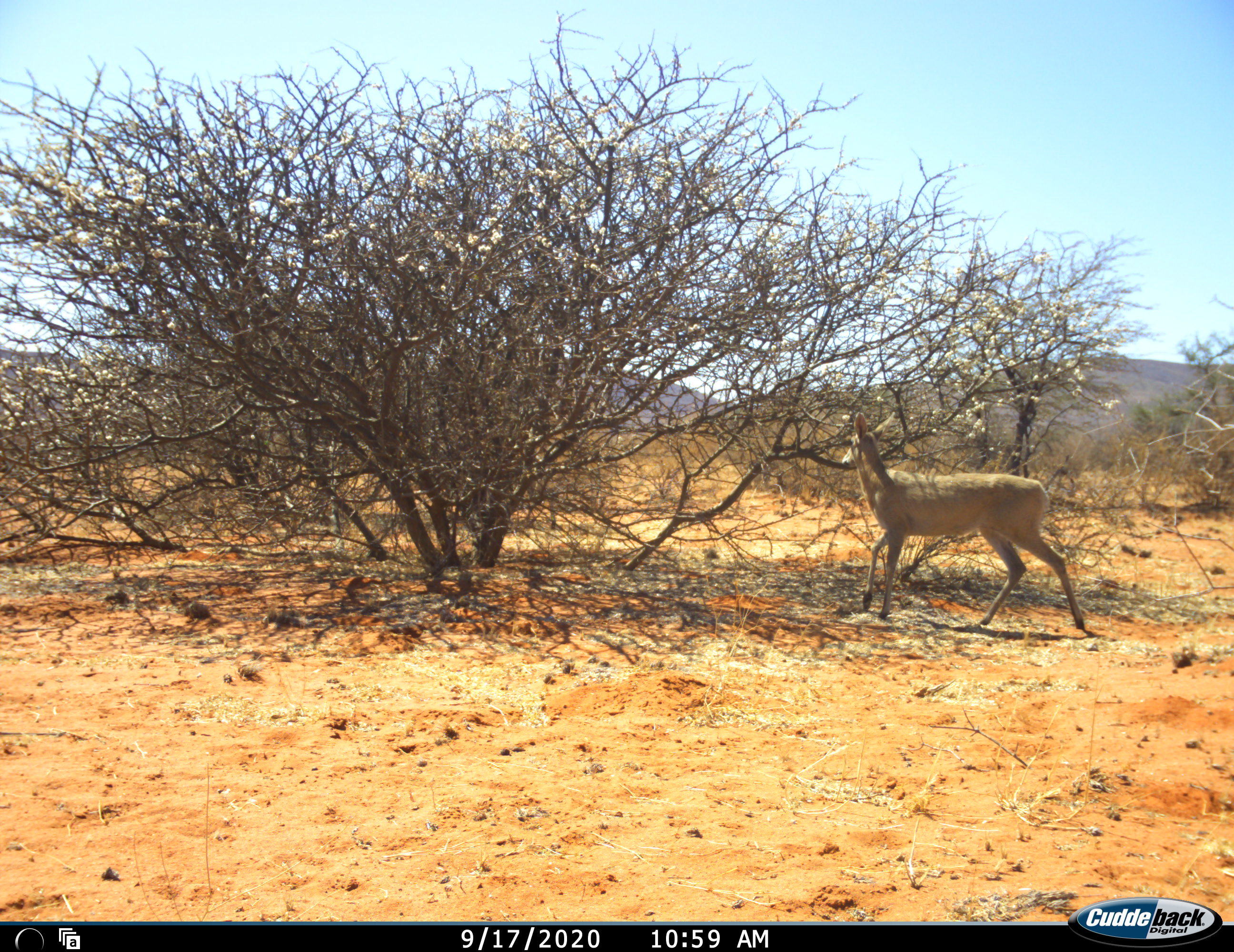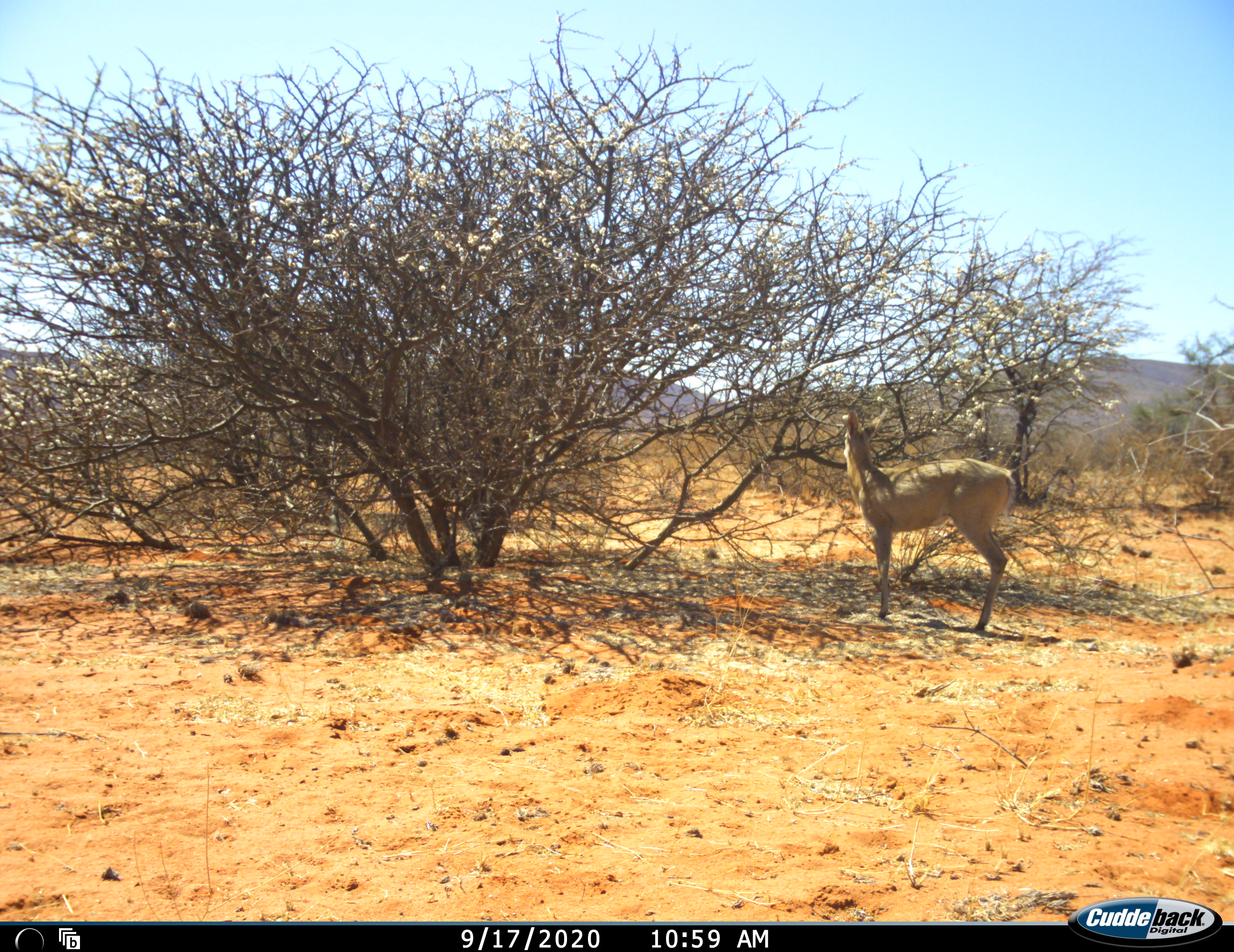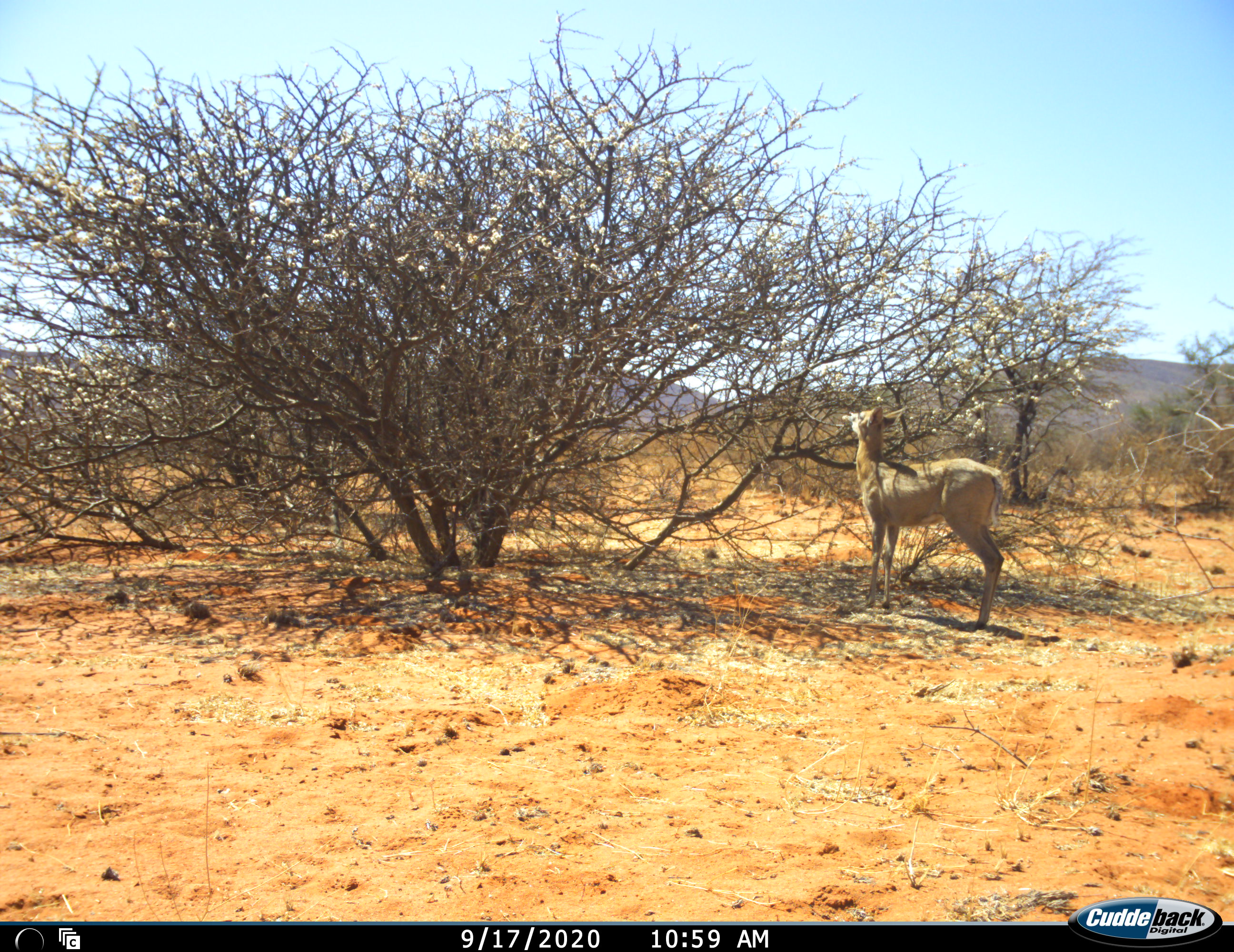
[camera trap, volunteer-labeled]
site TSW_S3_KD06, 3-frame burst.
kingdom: Animalia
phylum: Chordata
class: Mammalia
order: Artiodactyla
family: Bovidae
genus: Sylvicapra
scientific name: Sylvicapra grimmia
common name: common duiker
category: duikercommongrey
Duikercommongrey (common duiker) (Sylvicapra grimmia), count 1. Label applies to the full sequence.